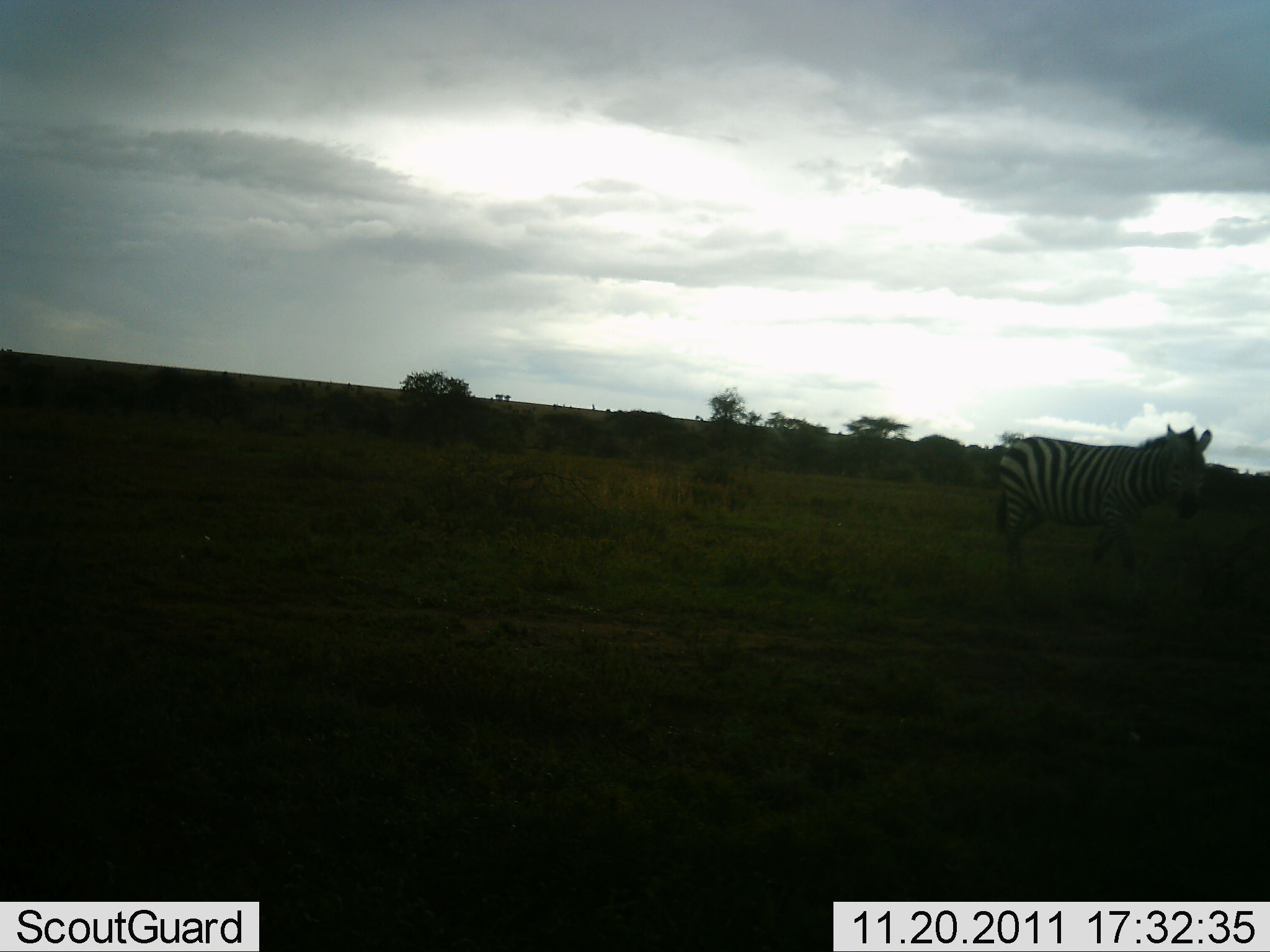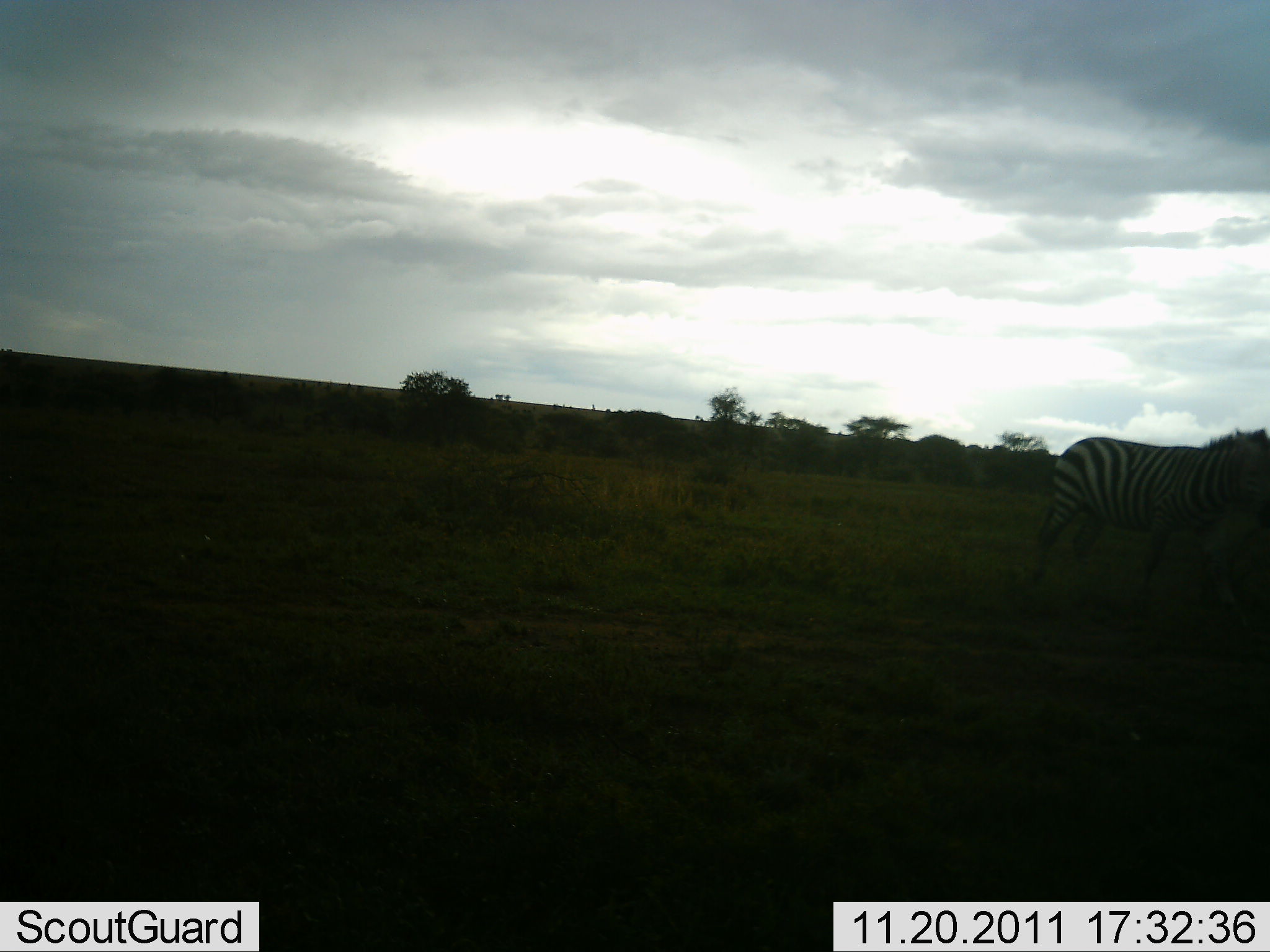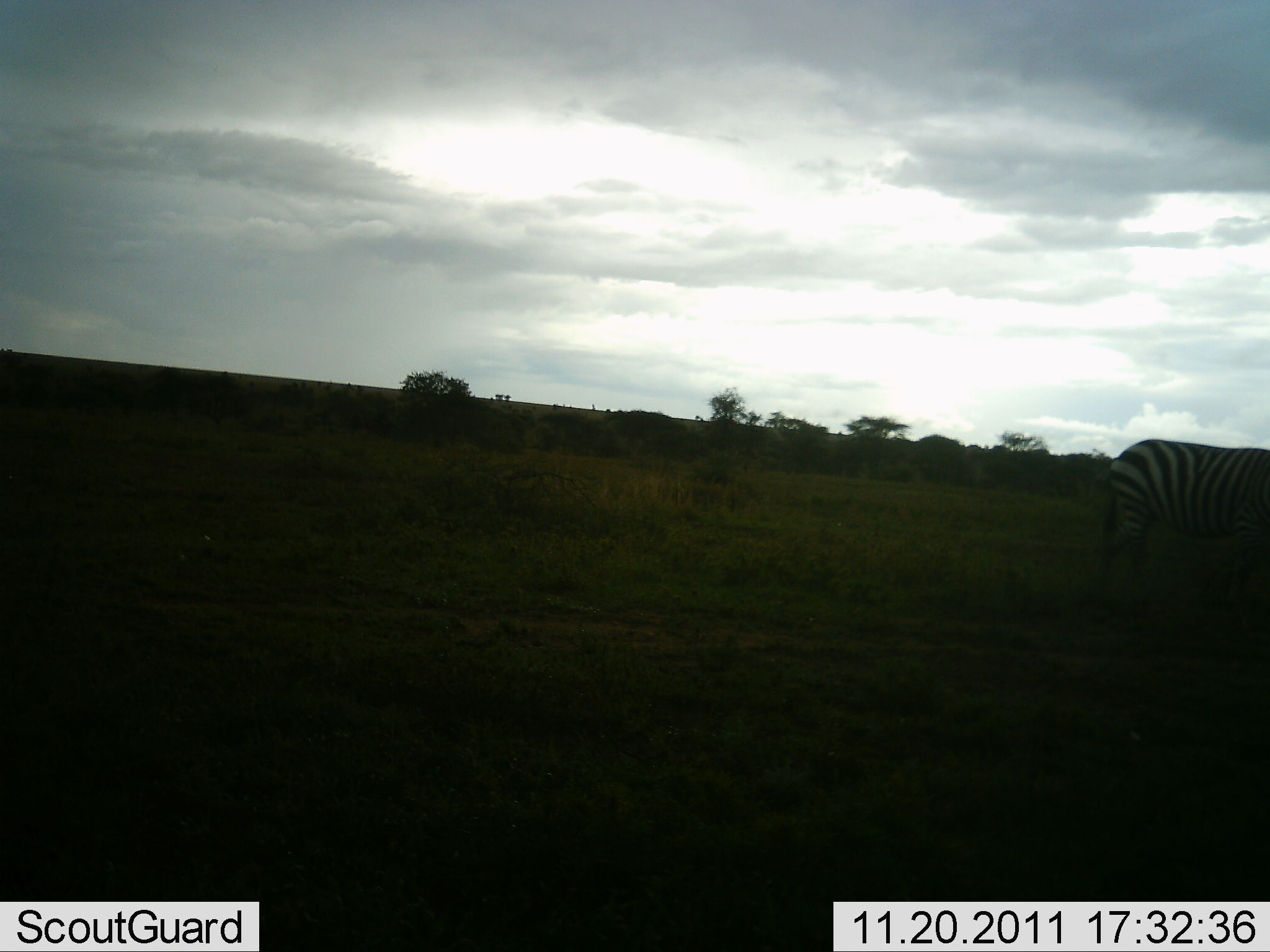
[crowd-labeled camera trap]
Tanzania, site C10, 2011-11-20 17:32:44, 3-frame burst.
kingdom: Animalia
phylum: Chordata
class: Mammalia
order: Perissodactyla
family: Equidae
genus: Equus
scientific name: Equus quagga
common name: plains zebra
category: zebra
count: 1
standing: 45%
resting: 0%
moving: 55%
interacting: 0%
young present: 0%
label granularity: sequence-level